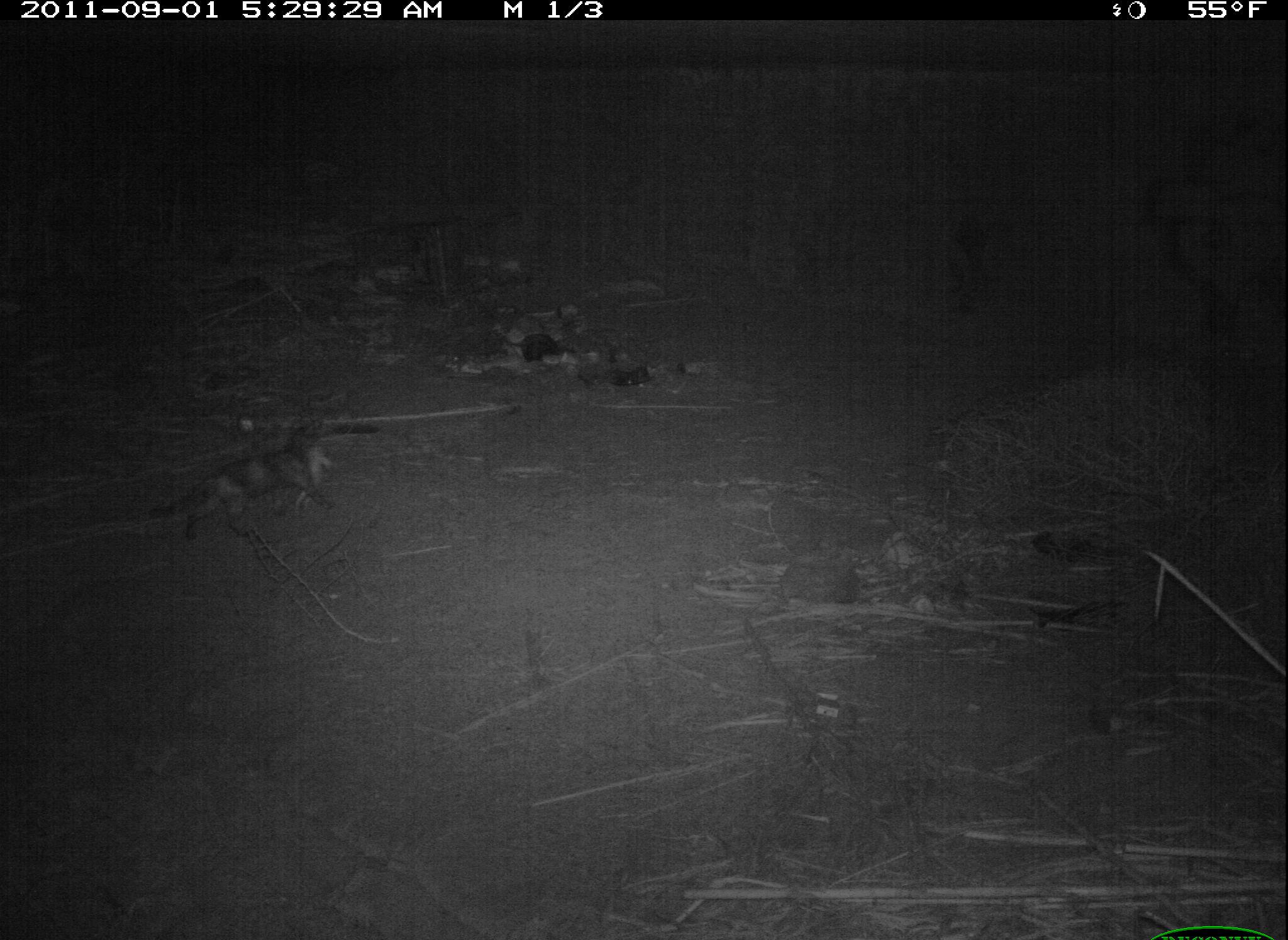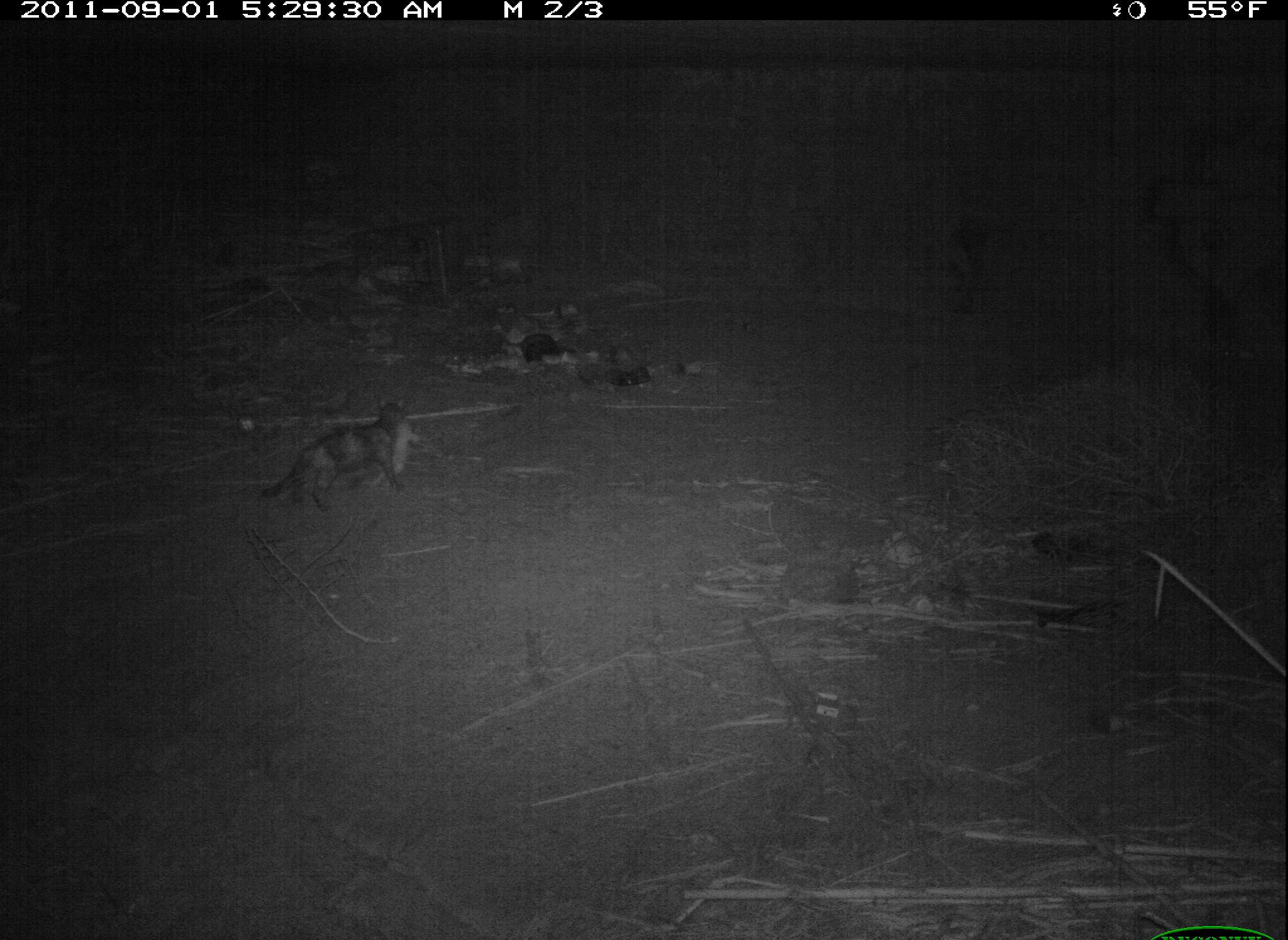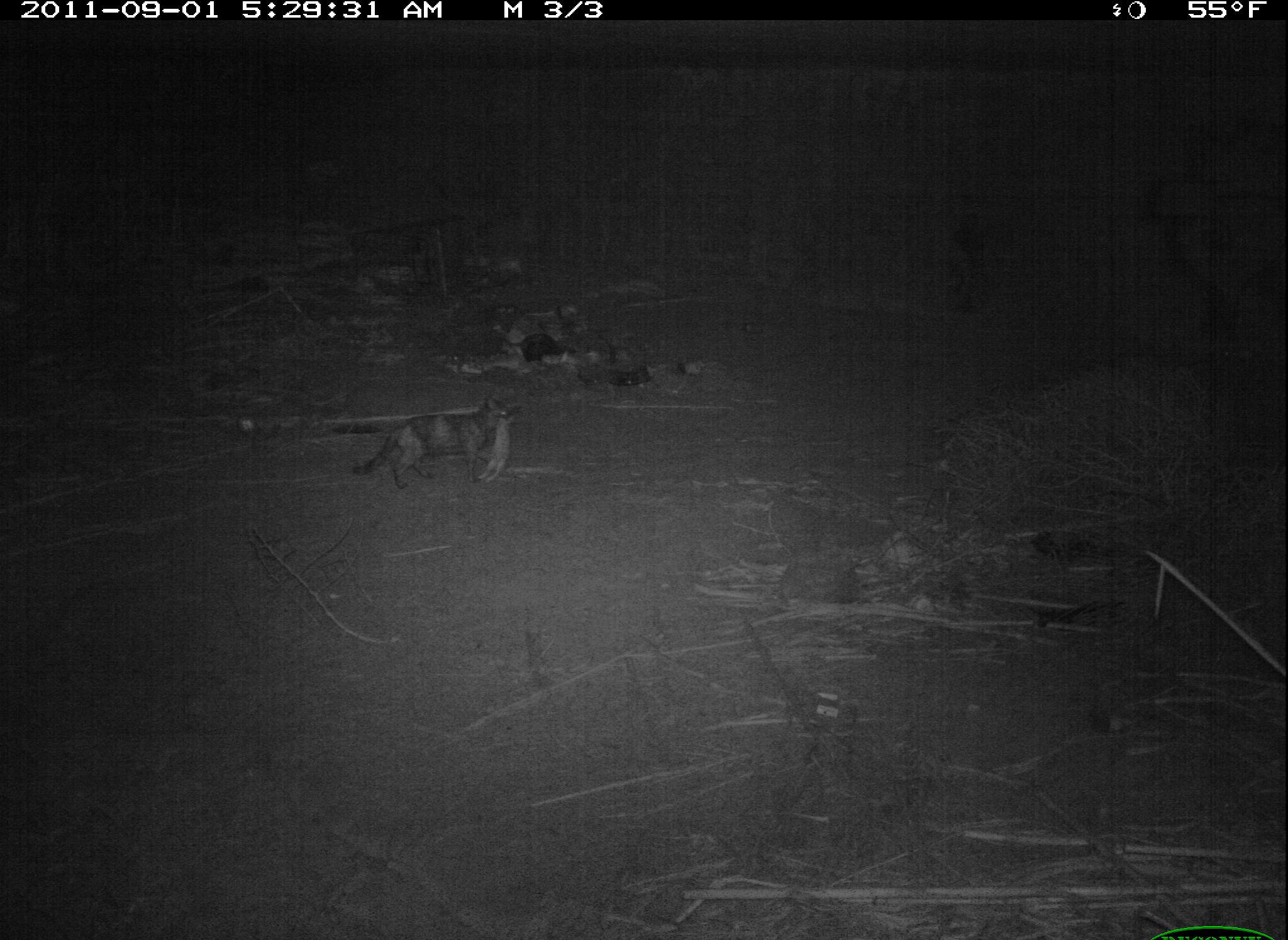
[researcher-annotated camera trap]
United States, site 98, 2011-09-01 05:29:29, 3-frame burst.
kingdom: Animalia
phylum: Chordata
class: Mammalia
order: Carnivora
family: Felidae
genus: Felis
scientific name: Felis catus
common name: cat